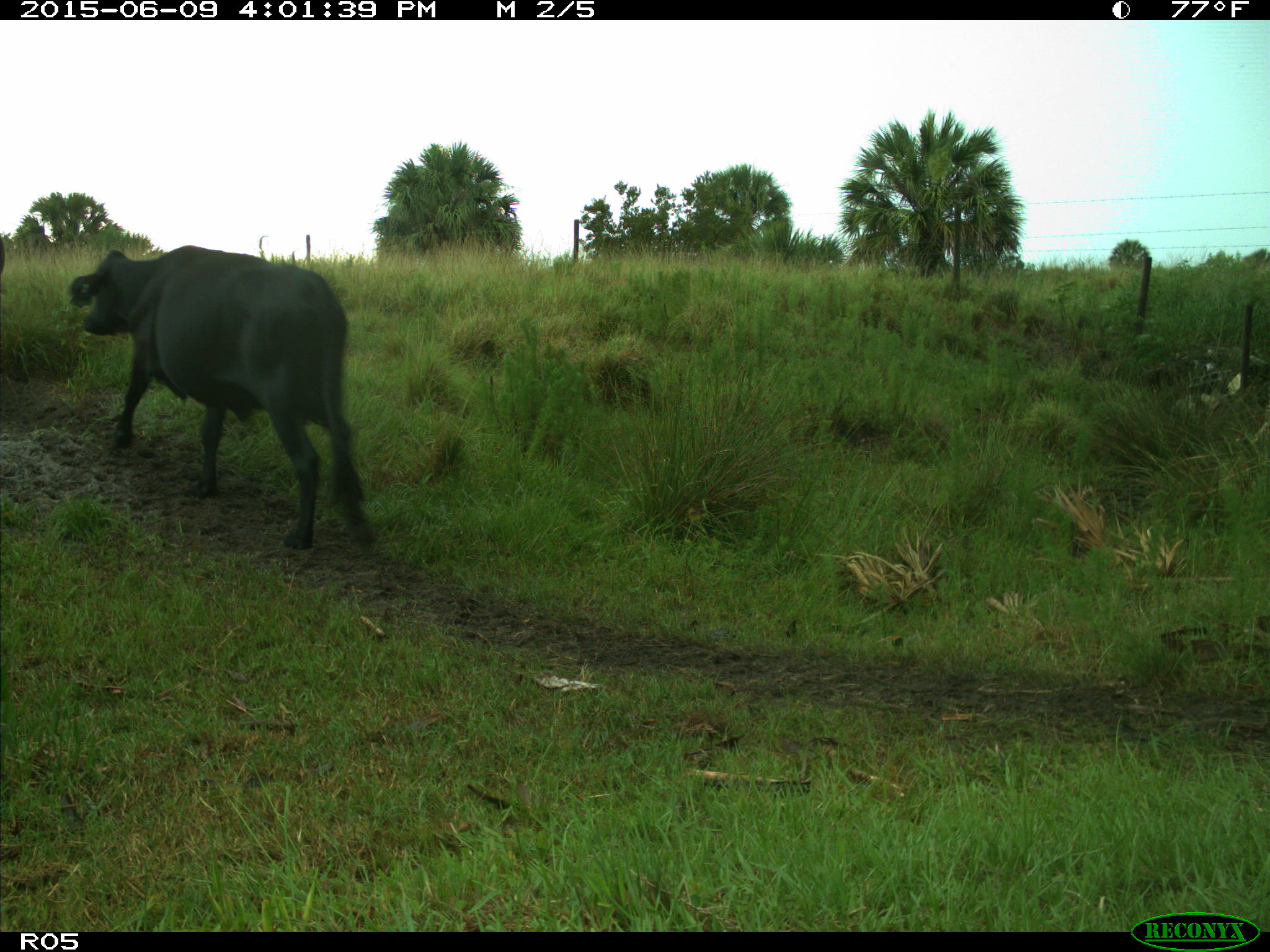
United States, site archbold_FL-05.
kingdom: Animalia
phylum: Chordata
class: Mammalia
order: Artiodactyla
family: Bovidae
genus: Bos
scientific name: Bos taurus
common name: domestic cow